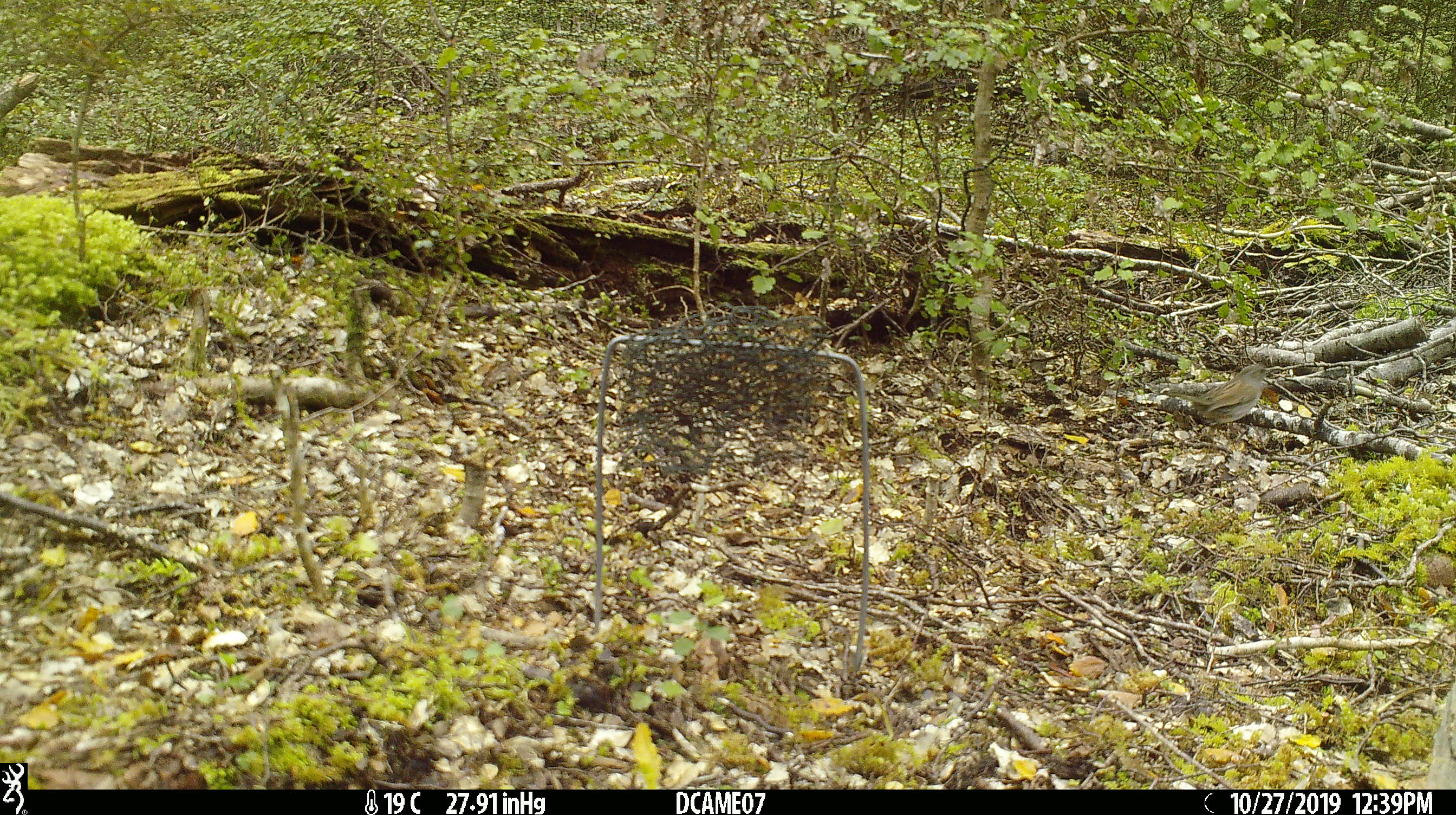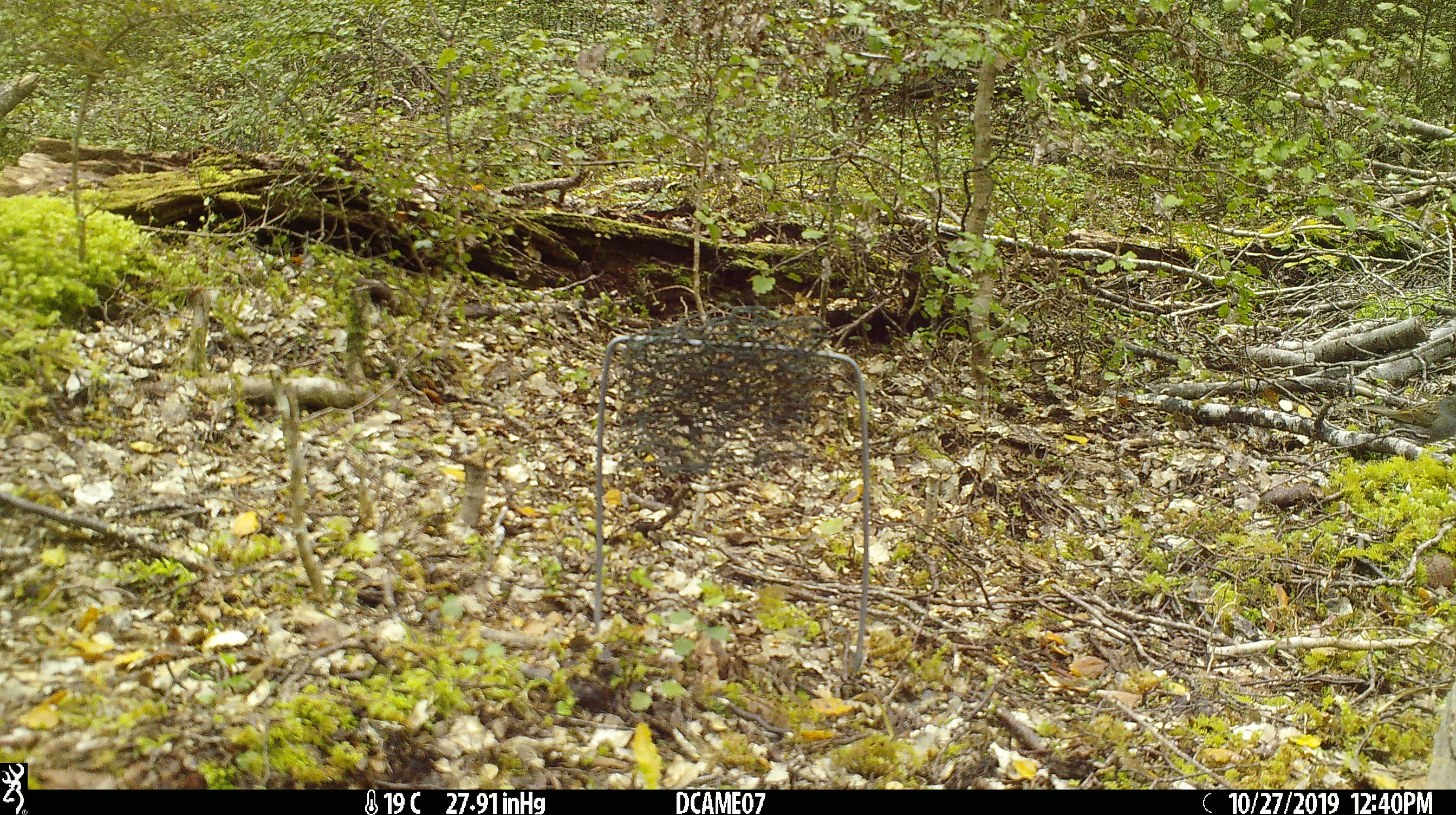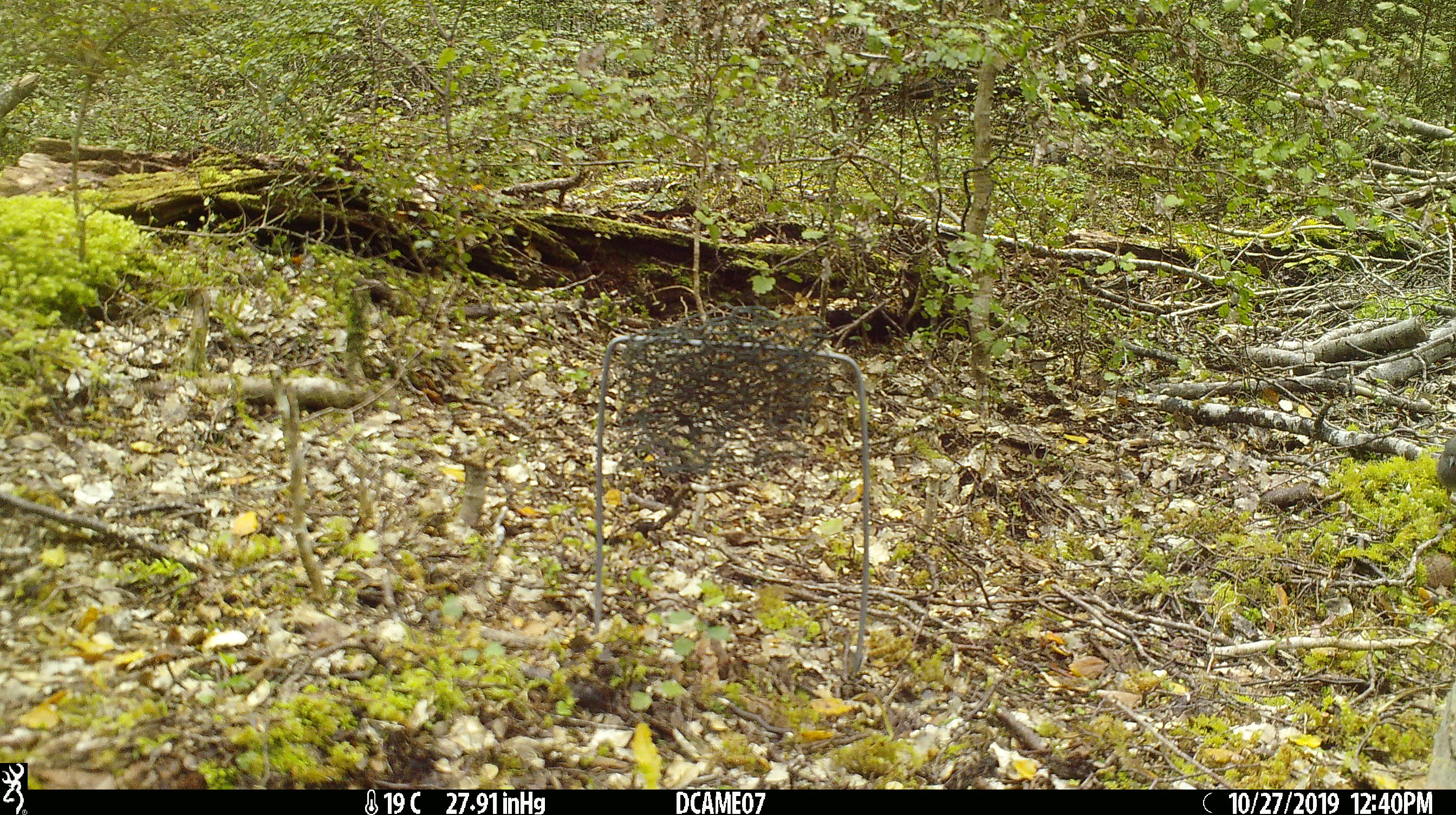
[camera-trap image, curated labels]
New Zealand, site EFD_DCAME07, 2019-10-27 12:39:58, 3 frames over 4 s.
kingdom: Animalia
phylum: Chordata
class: Aves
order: Passeriformes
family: Prunellidae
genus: Prunella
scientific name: Prunella modularis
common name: dunnock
Dunnock (Prunella modularis).